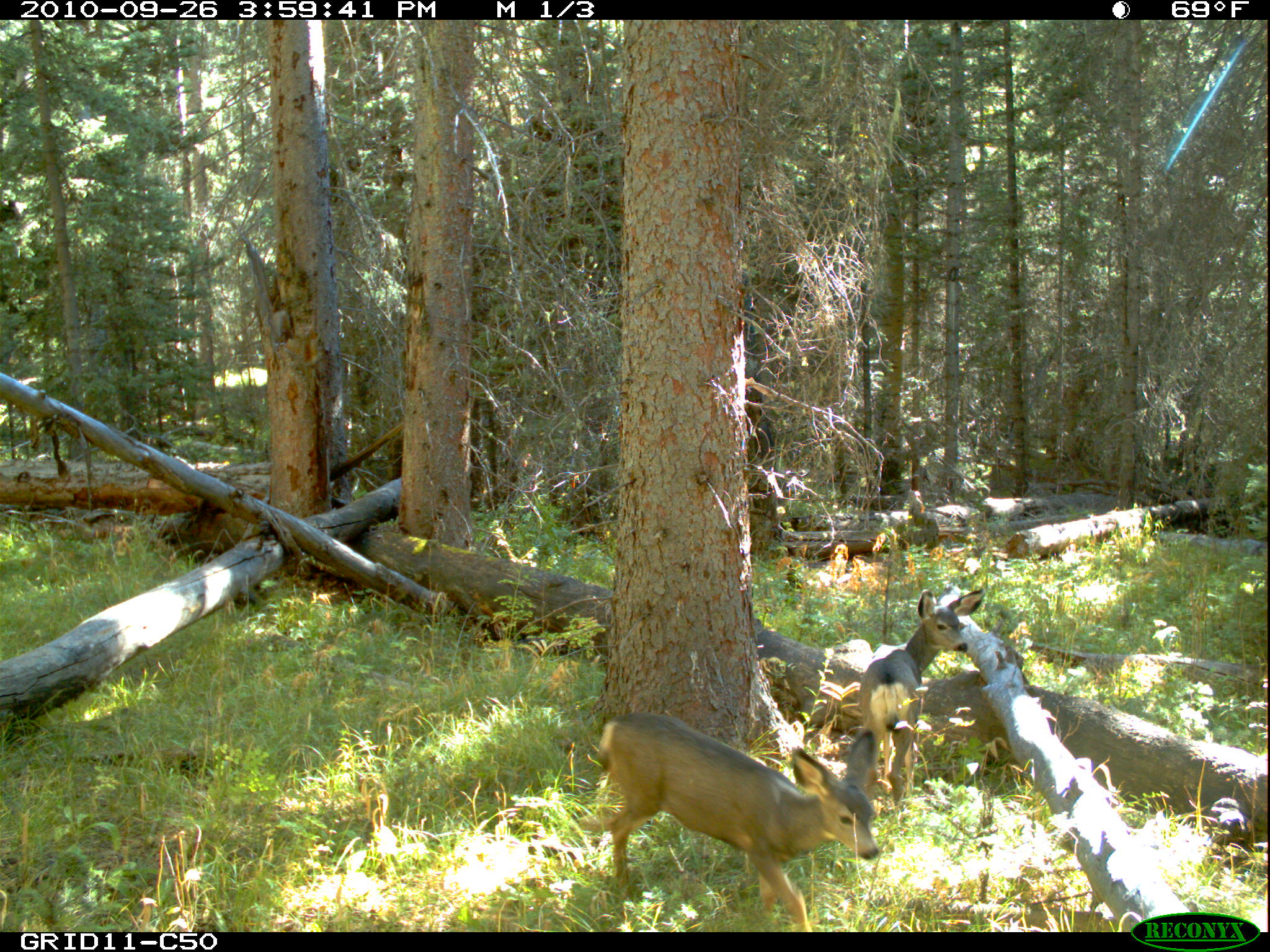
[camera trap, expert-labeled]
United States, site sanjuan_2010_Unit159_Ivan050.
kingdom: Animalia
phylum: Chordata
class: Mammalia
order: Artiodactyla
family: Cervidae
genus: Odocoileus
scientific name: Odocoileus hemionus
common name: mule deer